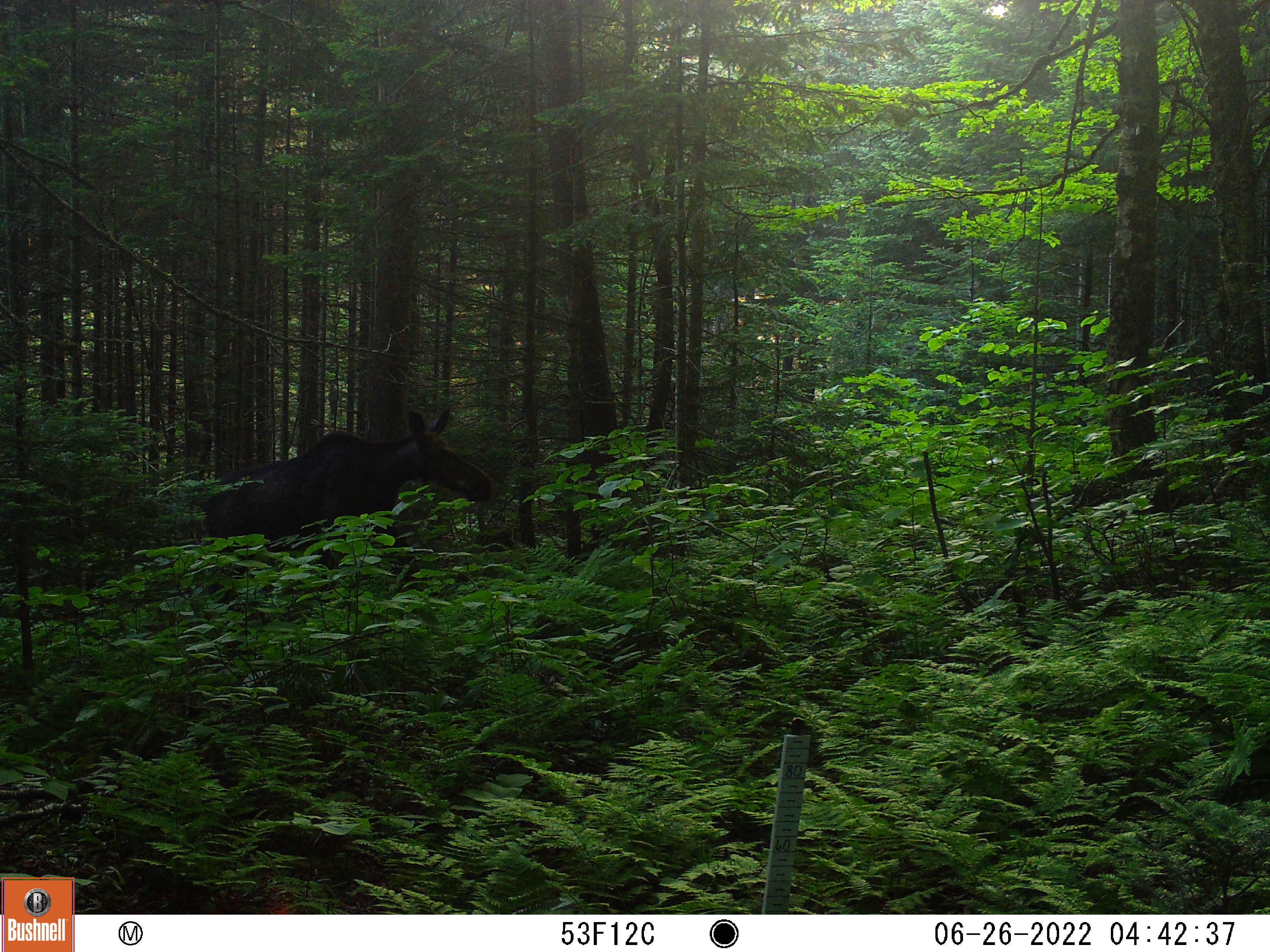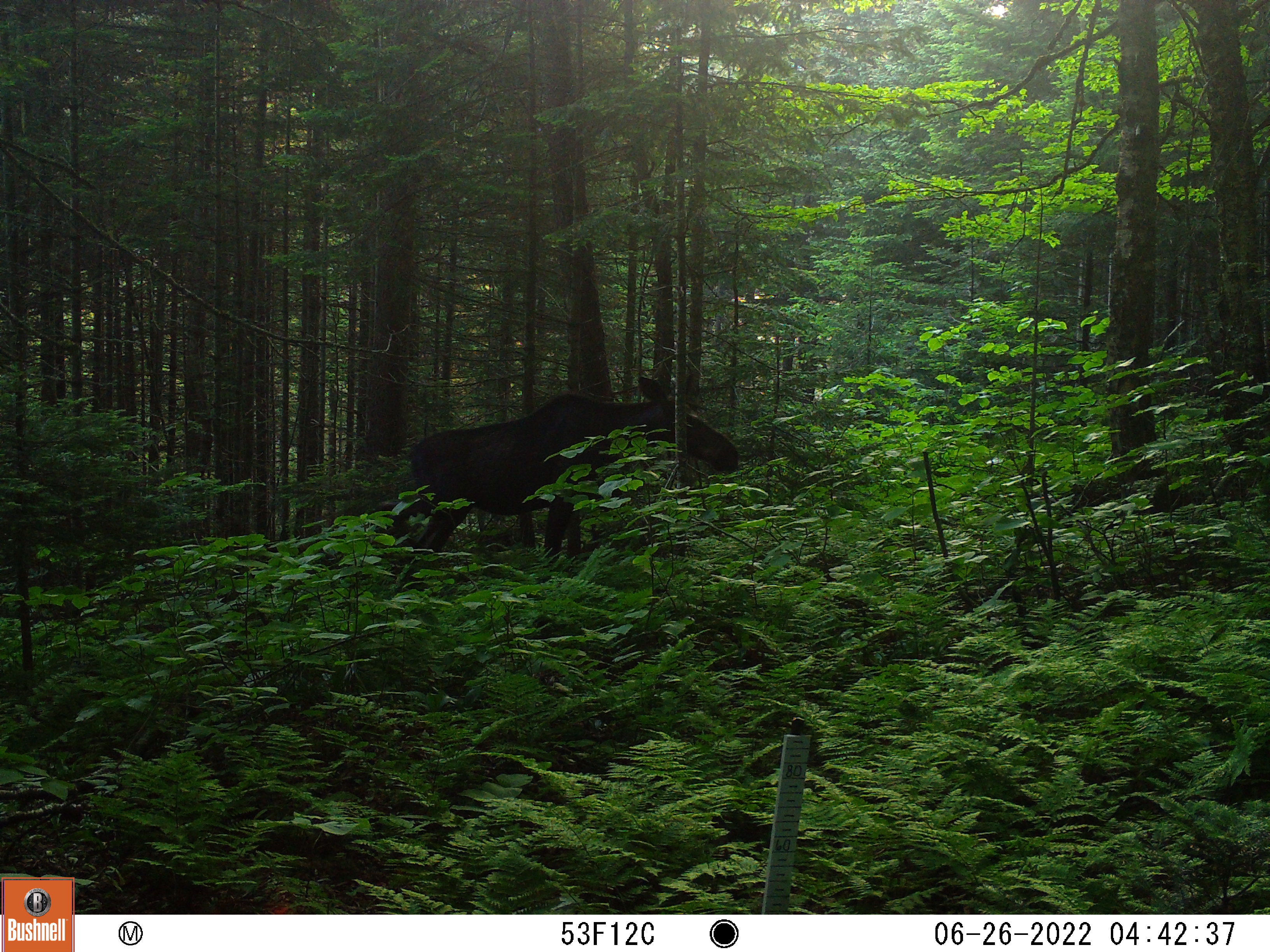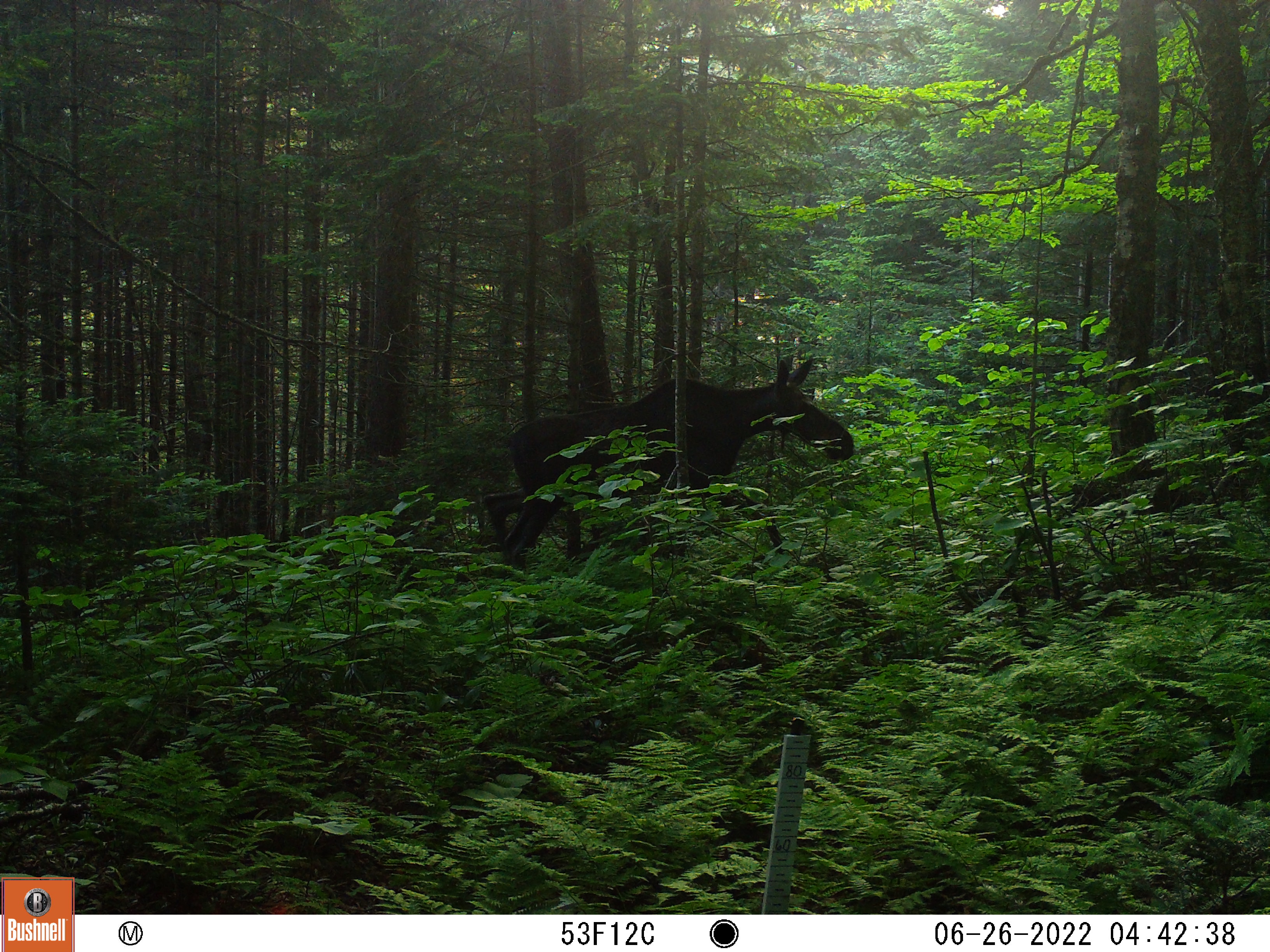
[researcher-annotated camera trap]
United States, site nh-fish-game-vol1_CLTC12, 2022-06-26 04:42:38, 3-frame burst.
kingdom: Animalia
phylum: Chordata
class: Mammalia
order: Artiodactyla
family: Cervidae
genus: Alces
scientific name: Alces alces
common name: moose